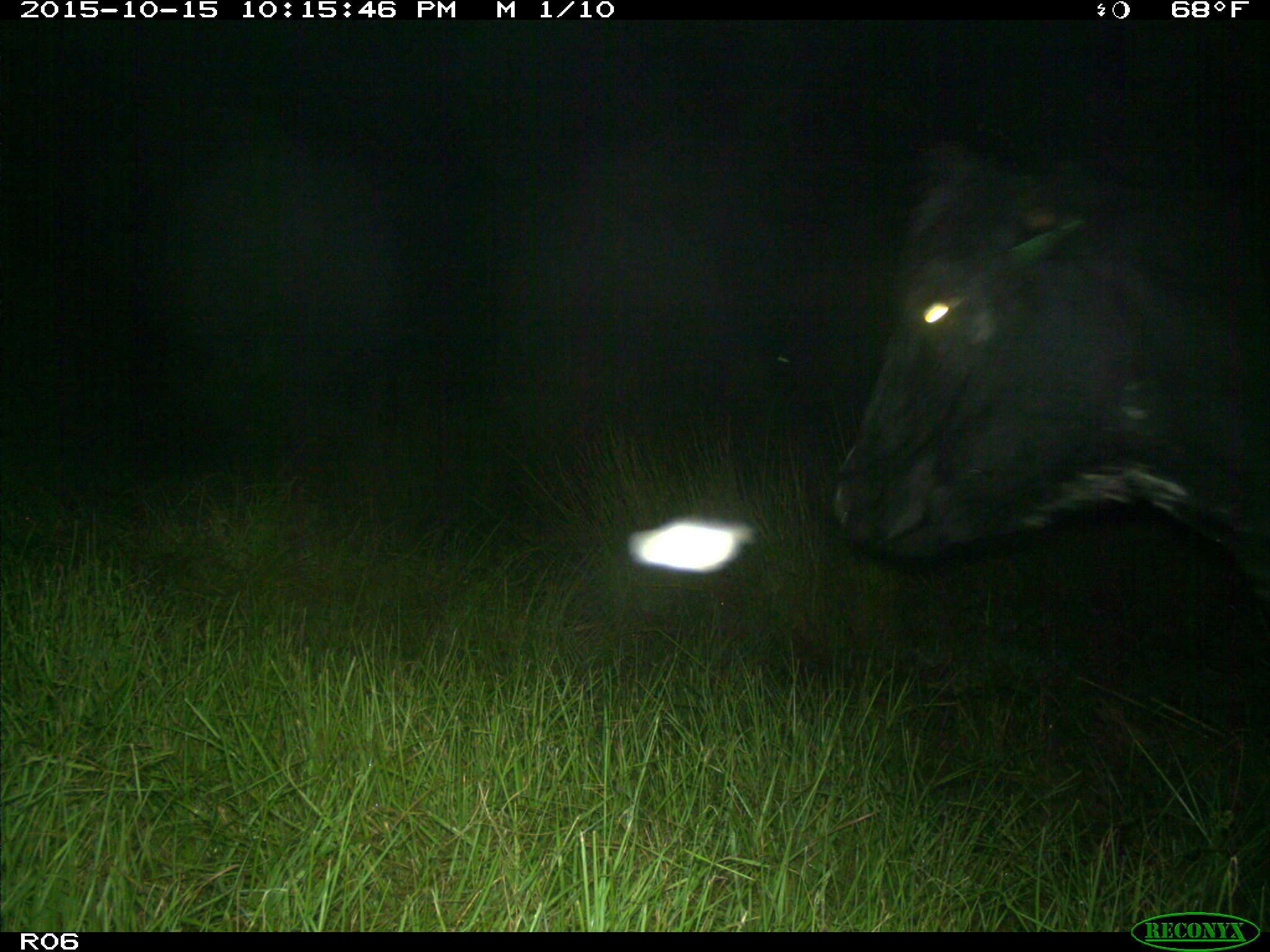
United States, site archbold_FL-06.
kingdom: Animalia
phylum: Chordata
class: Mammalia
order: Artiodactyla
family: Bovidae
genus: Bos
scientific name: Bos taurus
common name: domestic cow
Bos taurus (domestic cow).